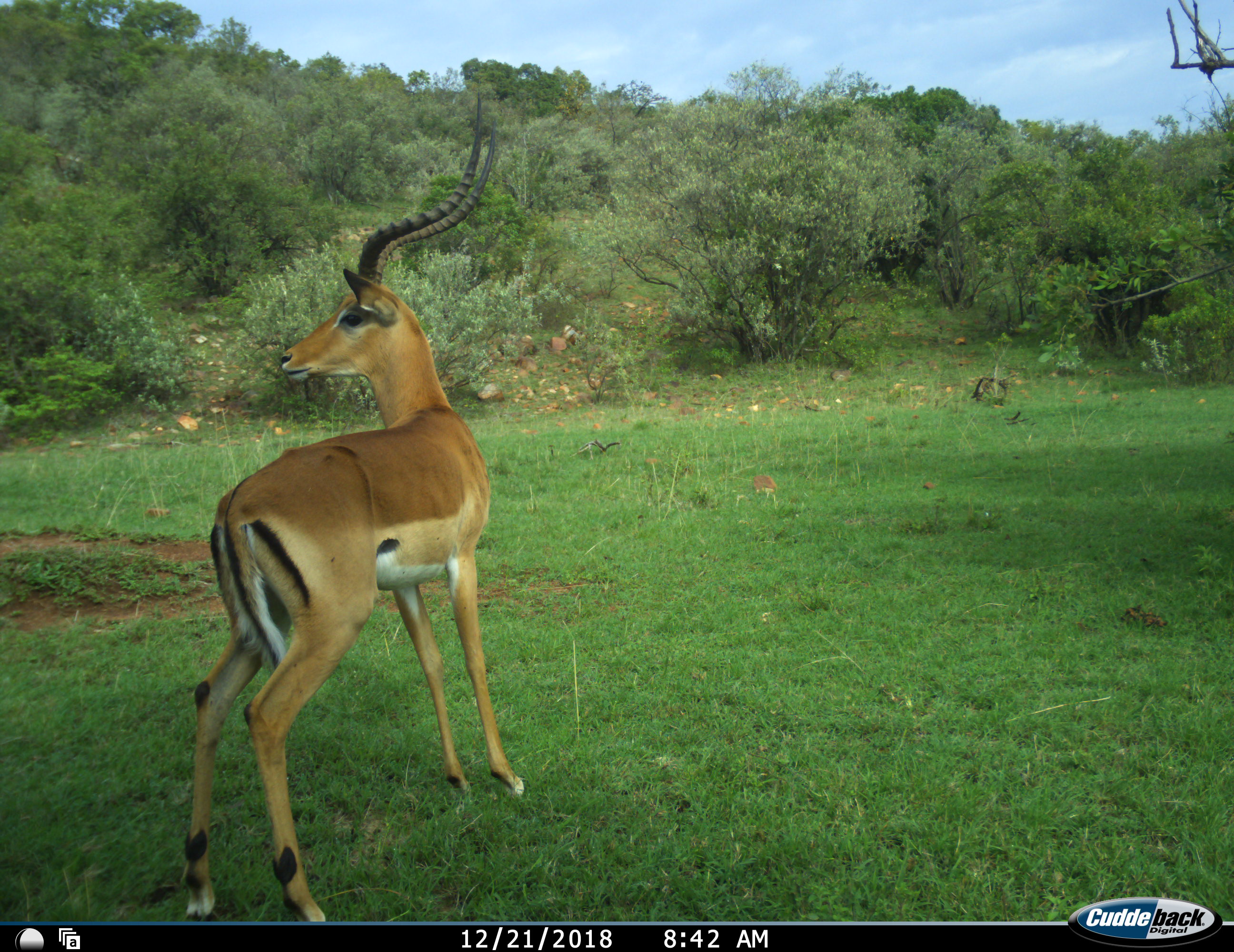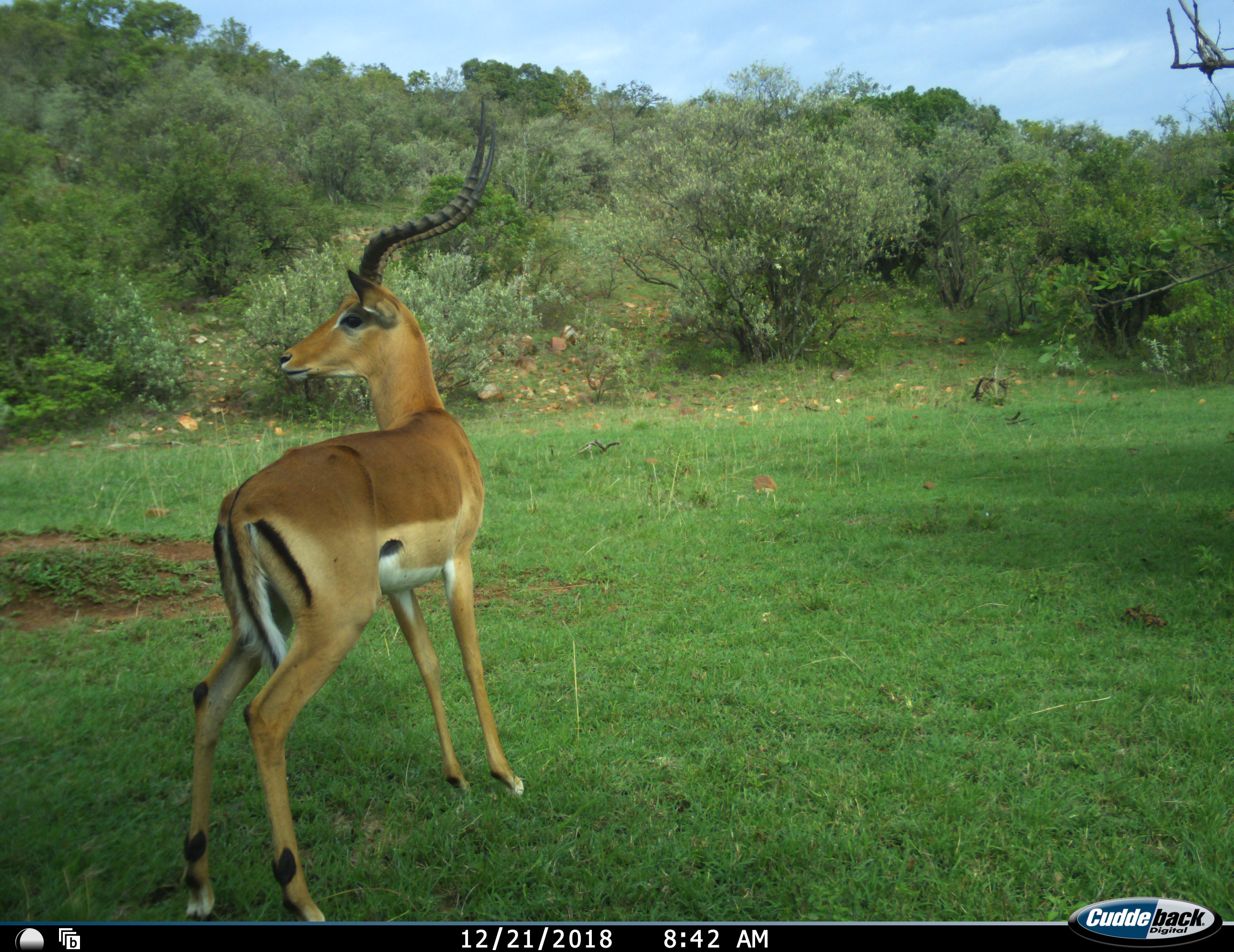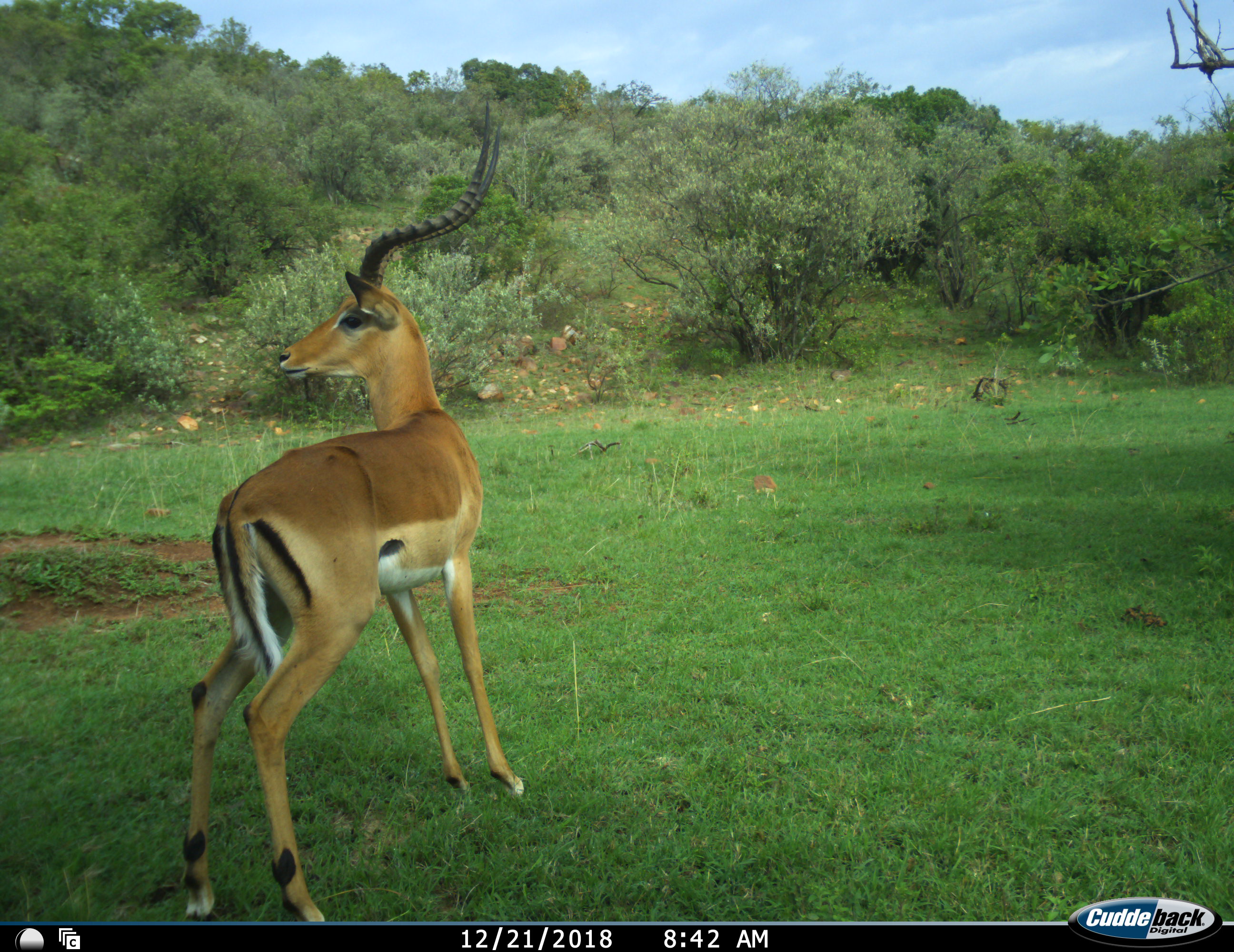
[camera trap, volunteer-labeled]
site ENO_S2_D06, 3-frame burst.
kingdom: Animalia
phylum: Chordata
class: Mammalia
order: Artiodactyla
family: Bovidae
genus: Aepyceros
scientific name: Aepyceros melampus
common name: impala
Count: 1.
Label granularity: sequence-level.